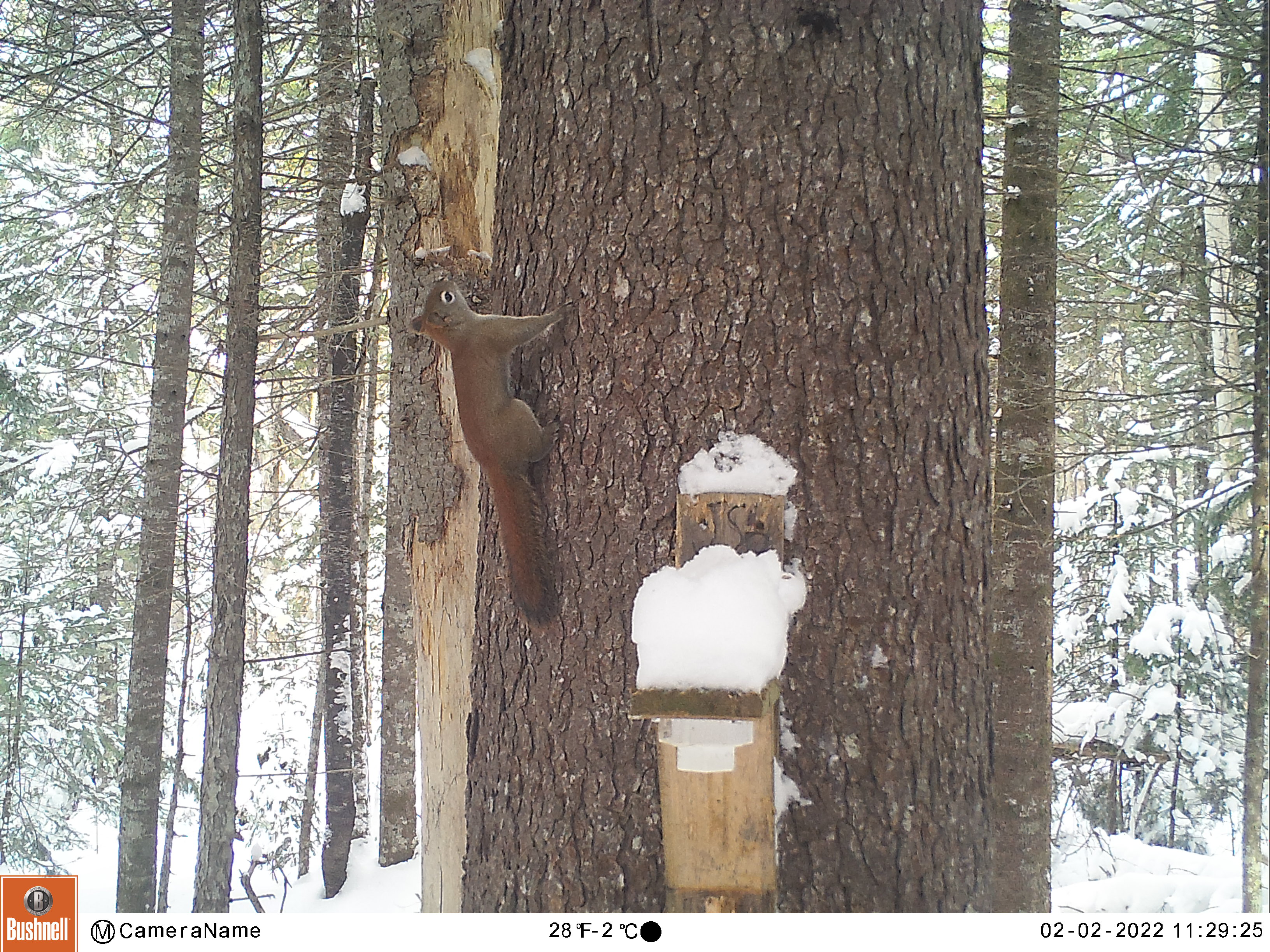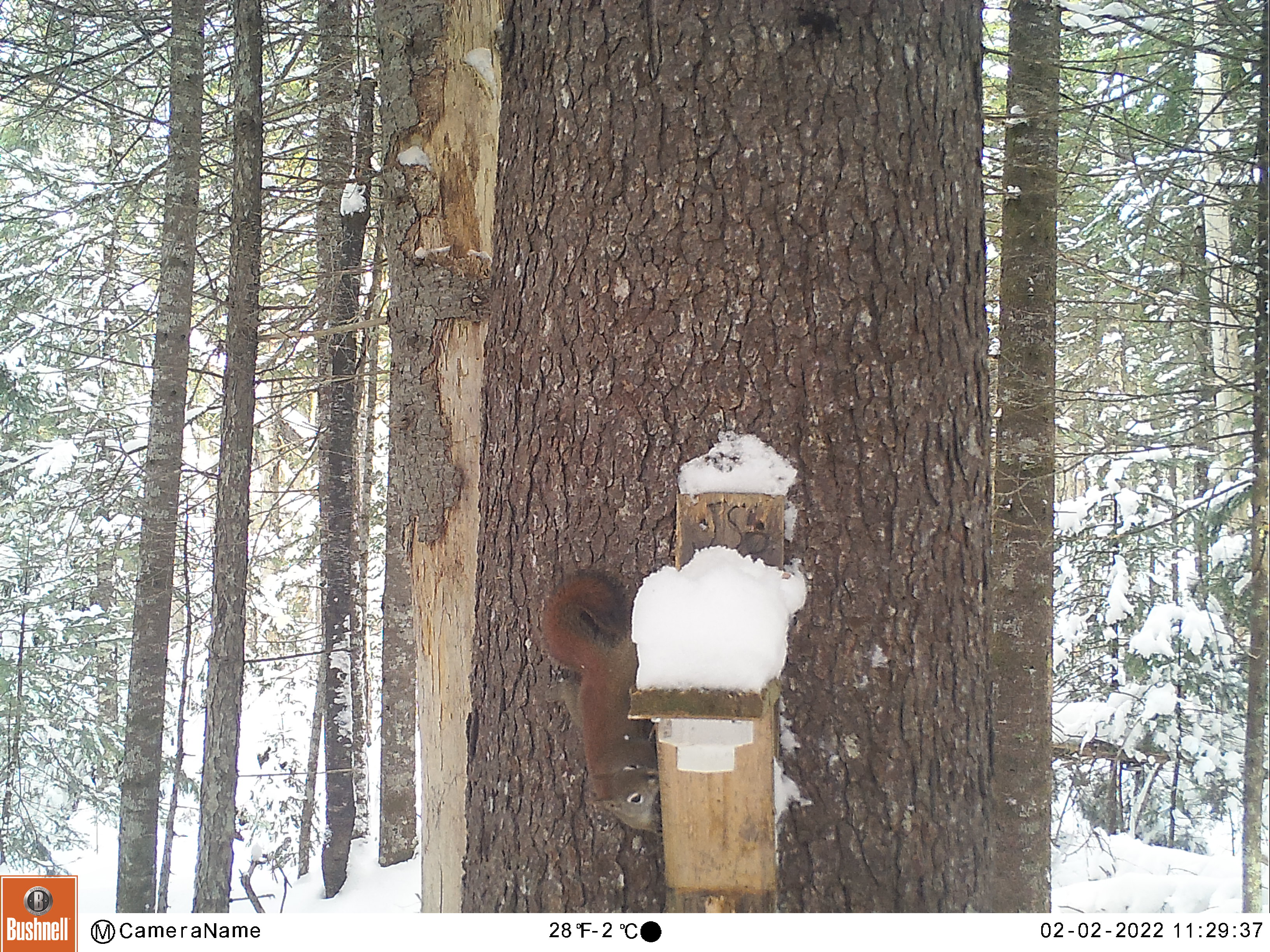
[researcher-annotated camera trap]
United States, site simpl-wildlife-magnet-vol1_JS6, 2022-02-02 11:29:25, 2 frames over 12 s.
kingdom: Animalia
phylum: Chordata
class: Mammalia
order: Rodentia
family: Sciuridae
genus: Tamiasciurus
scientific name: Tamiasciurus hudsonicus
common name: red squirrel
Red squirrel (Tamiasciurus hudsonicus).